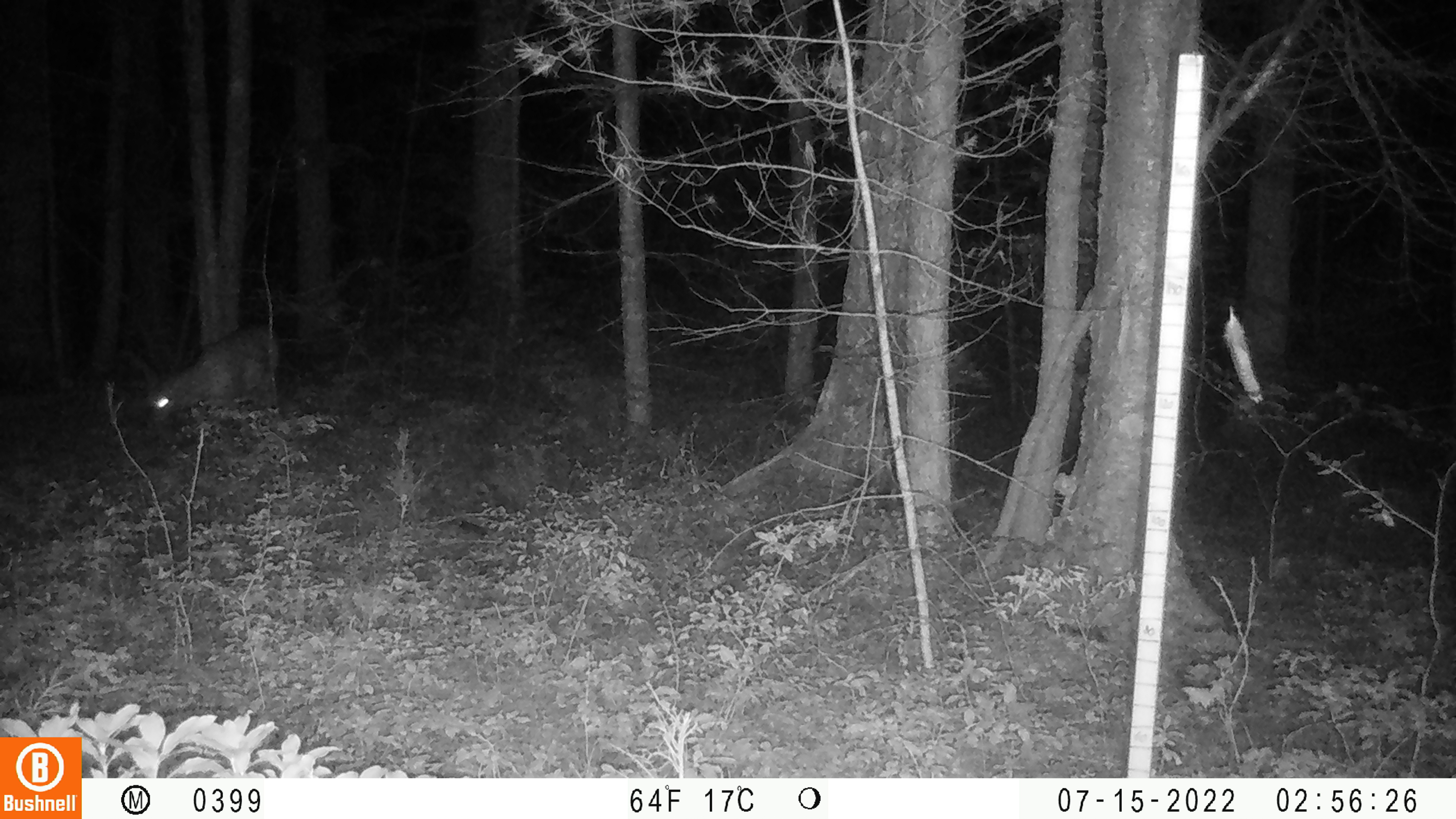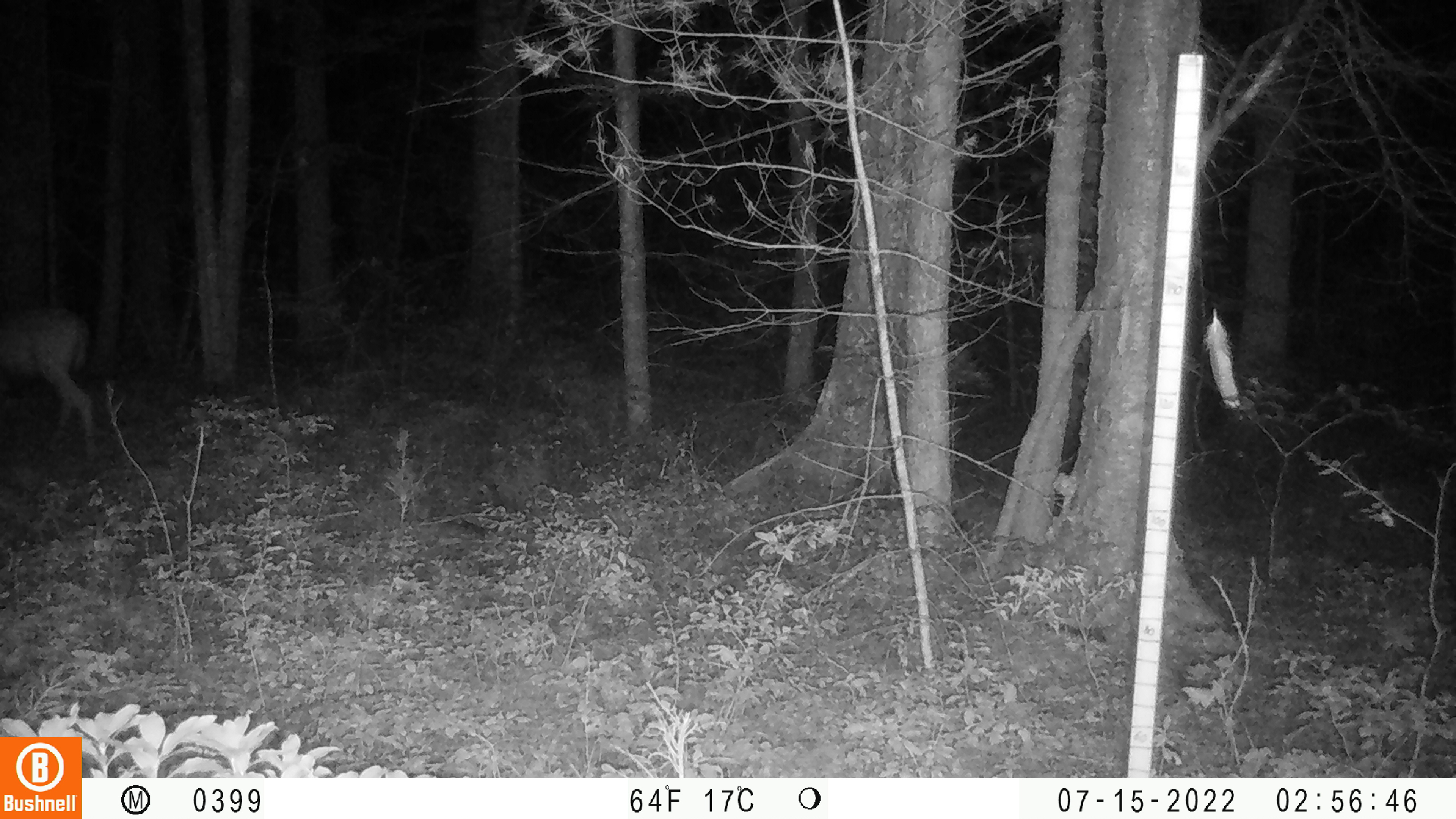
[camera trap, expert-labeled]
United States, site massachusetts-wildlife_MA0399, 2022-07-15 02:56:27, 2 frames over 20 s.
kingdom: Animalia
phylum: Chordata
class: Mammalia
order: Artiodactyla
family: Cervidae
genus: Odocoileus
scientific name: Odocoileus virginianus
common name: white-tailed deer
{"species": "white-tailed deer (Odocoileus virginianus)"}